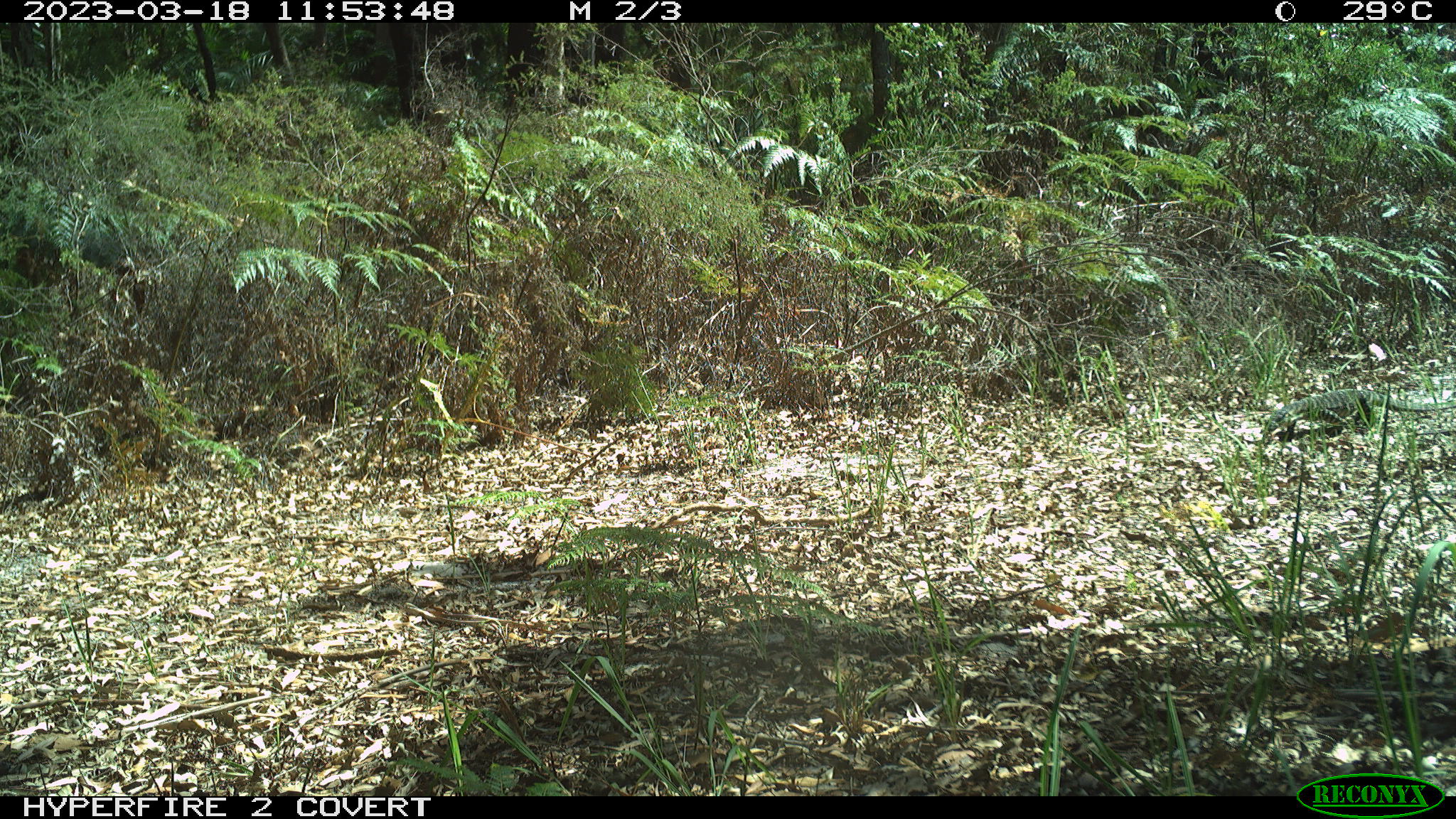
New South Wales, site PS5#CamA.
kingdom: Animalia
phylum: Chordata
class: Reptilia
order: Squamata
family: Varanidae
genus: Varanus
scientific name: Varanus varius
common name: lace monitor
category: goanna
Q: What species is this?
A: Goanna (lace monitor) (Varanus varius).